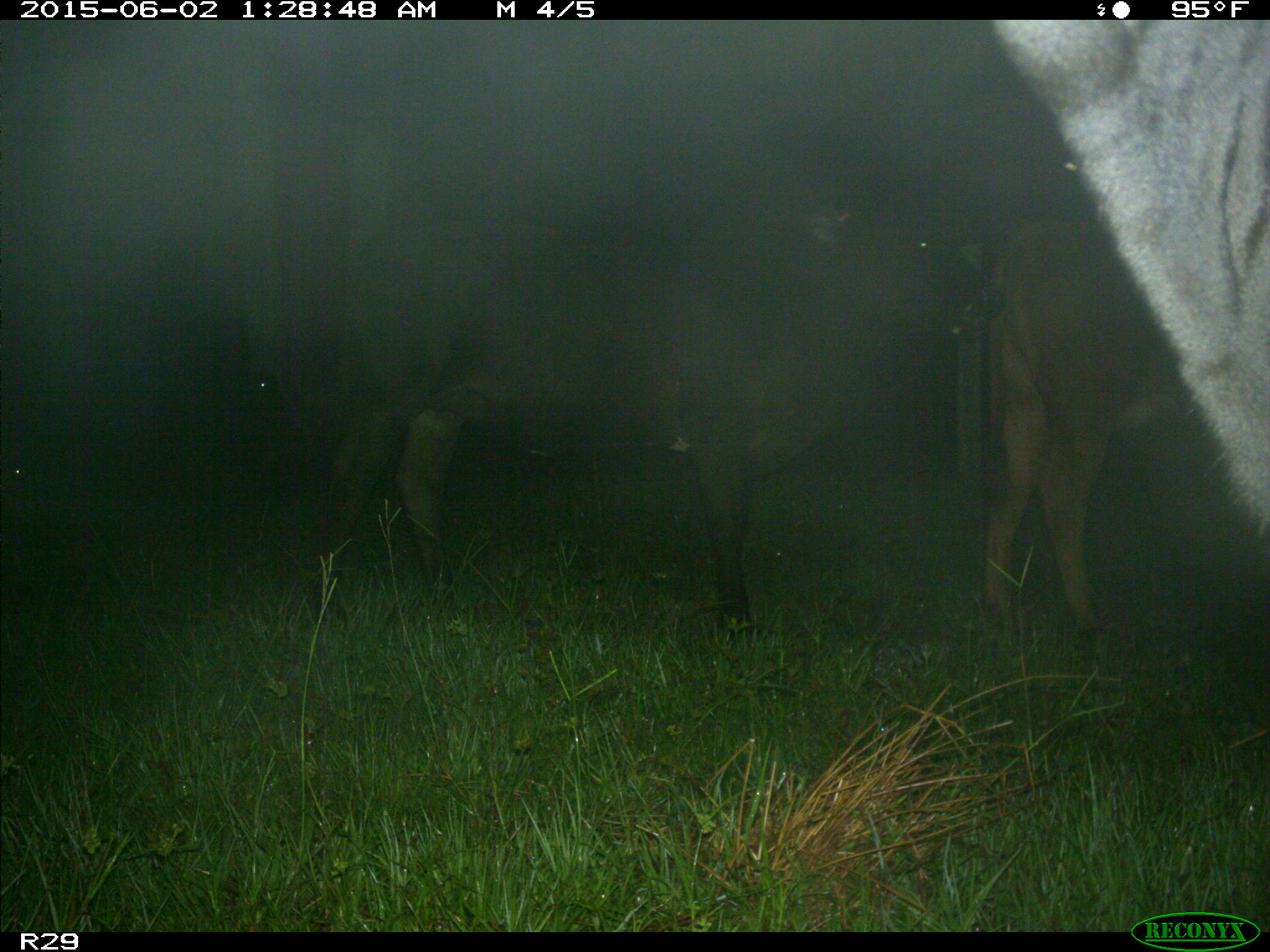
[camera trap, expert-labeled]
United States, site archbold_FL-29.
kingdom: Animalia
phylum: Chordata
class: Mammalia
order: Artiodactyla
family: Bovidae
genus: Bos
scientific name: Bos taurus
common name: domestic cow